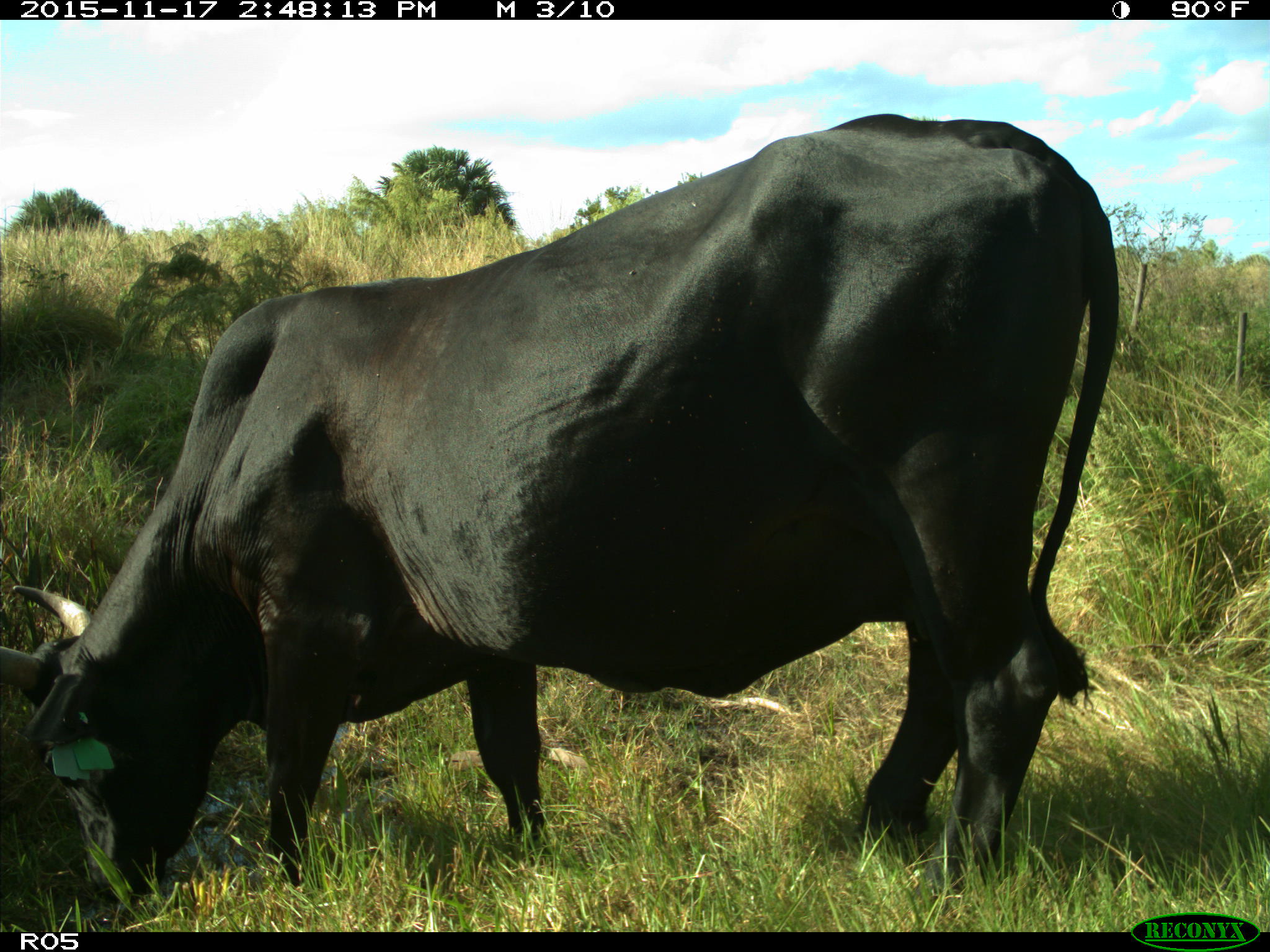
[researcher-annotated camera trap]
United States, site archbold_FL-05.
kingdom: Animalia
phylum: Chordata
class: Mammalia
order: Artiodactyla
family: Bovidae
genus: Bos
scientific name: Bos taurus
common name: domestic cow